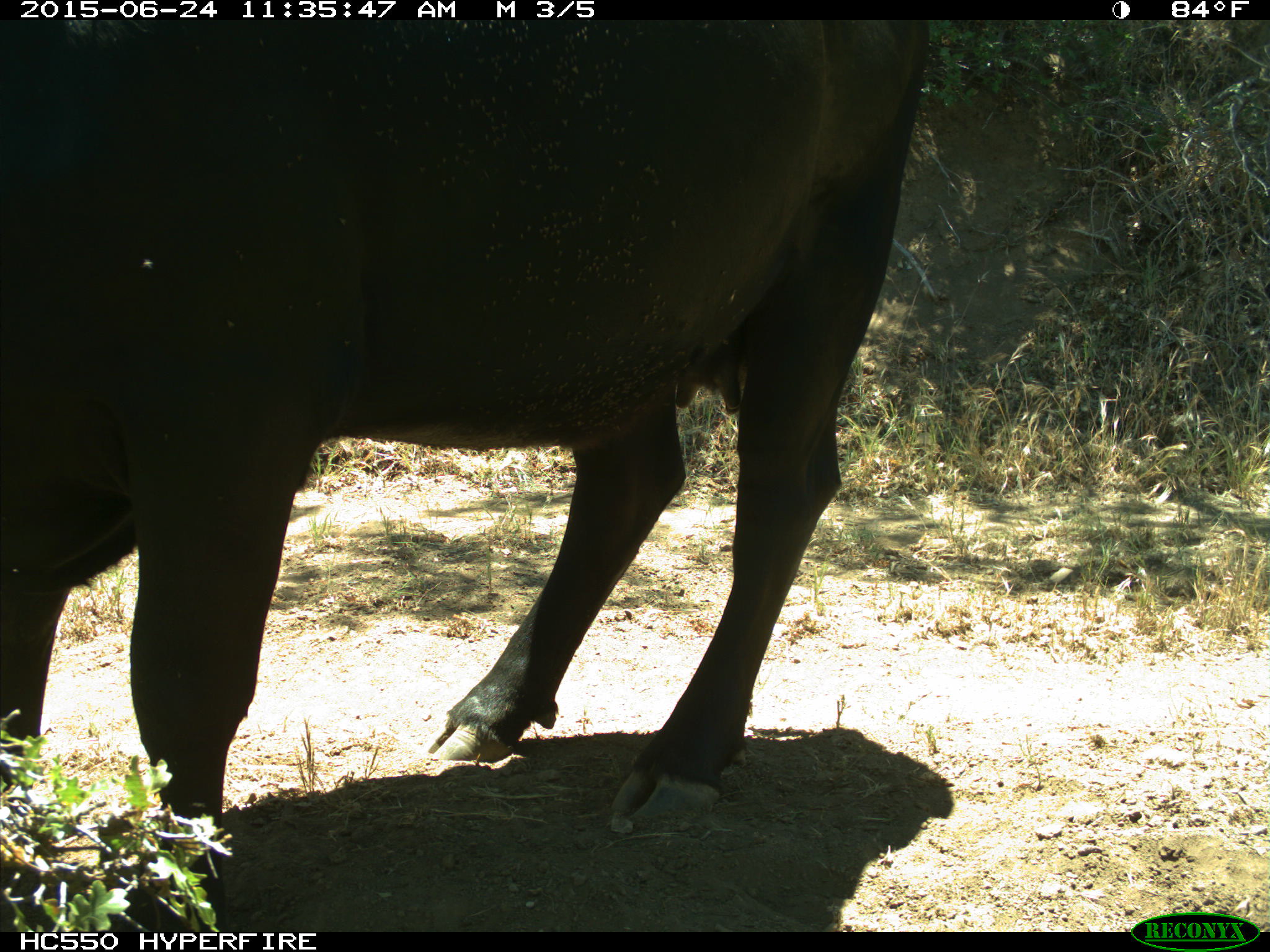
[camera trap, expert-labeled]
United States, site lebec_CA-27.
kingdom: Animalia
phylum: Chordata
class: Mammalia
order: Artiodactyla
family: Bovidae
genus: Bos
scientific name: Bos taurus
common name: domestic cow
Bos taurus (domestic cow).